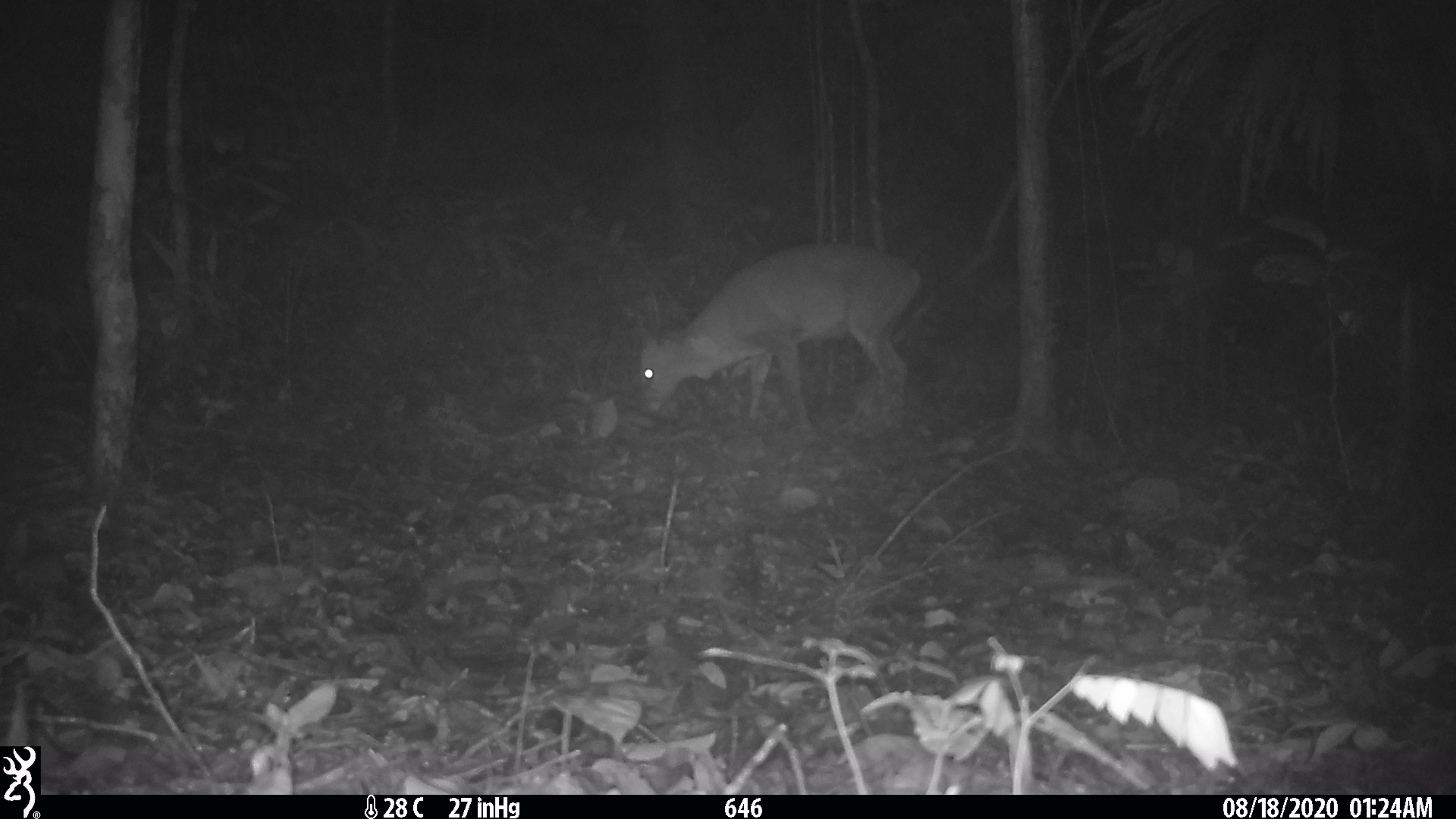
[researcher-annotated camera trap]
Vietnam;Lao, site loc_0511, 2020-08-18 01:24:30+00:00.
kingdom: Animalia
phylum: Chordata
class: Mammalia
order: Artiodactyla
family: Cervidae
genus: Muntiacus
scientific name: Muntiacus vuquangensis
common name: large-antlered muntjac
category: large antlered muntjac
Large antlered muntjac (large-antlered muntjac) (Muntiacus vuquangensis). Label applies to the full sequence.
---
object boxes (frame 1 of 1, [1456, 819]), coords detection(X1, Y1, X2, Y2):
large antlered muntjac: detection(637, 240, 920, 443)